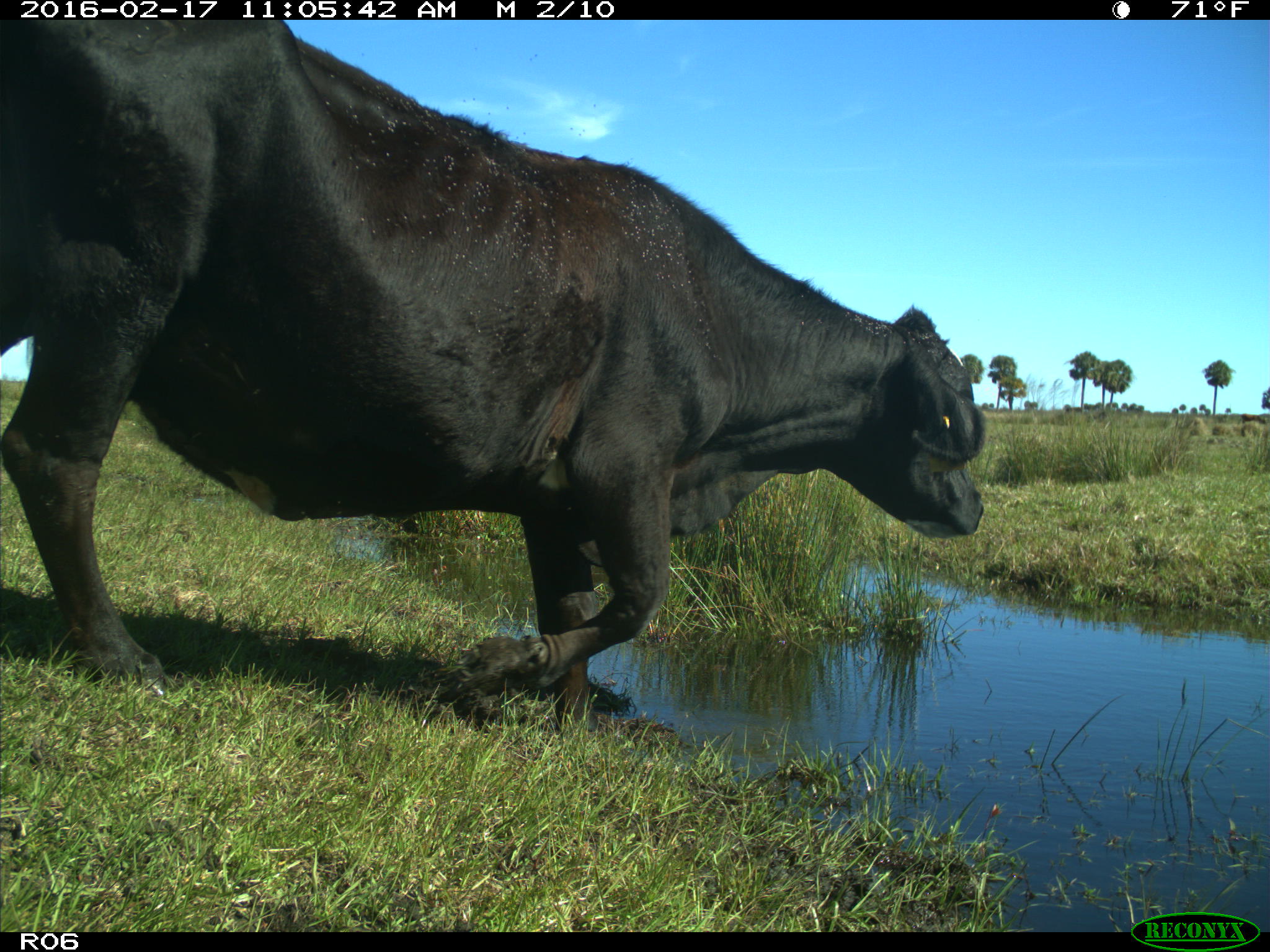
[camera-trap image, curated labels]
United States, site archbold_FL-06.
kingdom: Animalia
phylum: Chordata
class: Mammalia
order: Artiodactyla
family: Bovidae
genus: Bos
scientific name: Bos taurus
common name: domestic cow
Bos taurus (domestic cow).